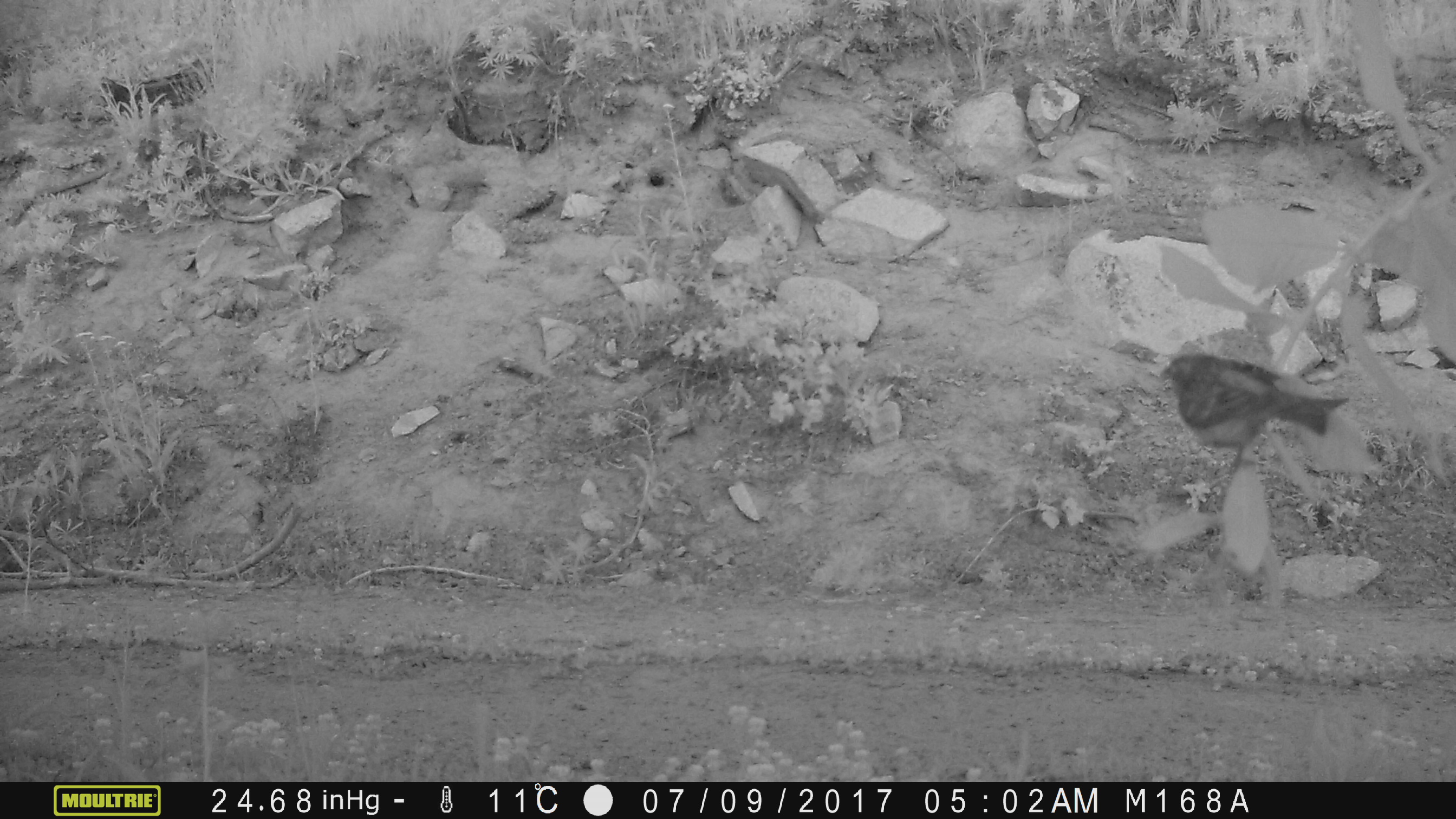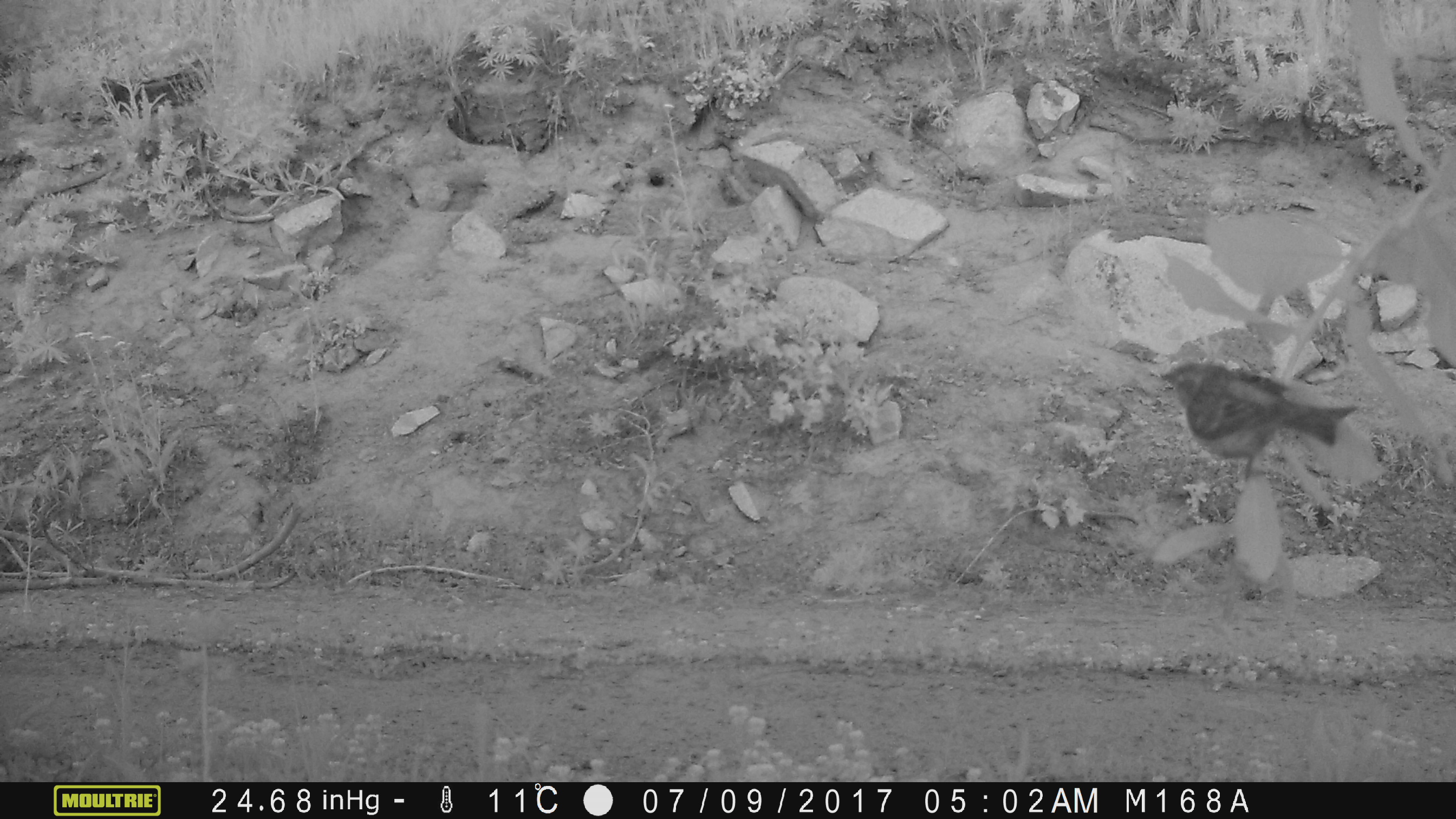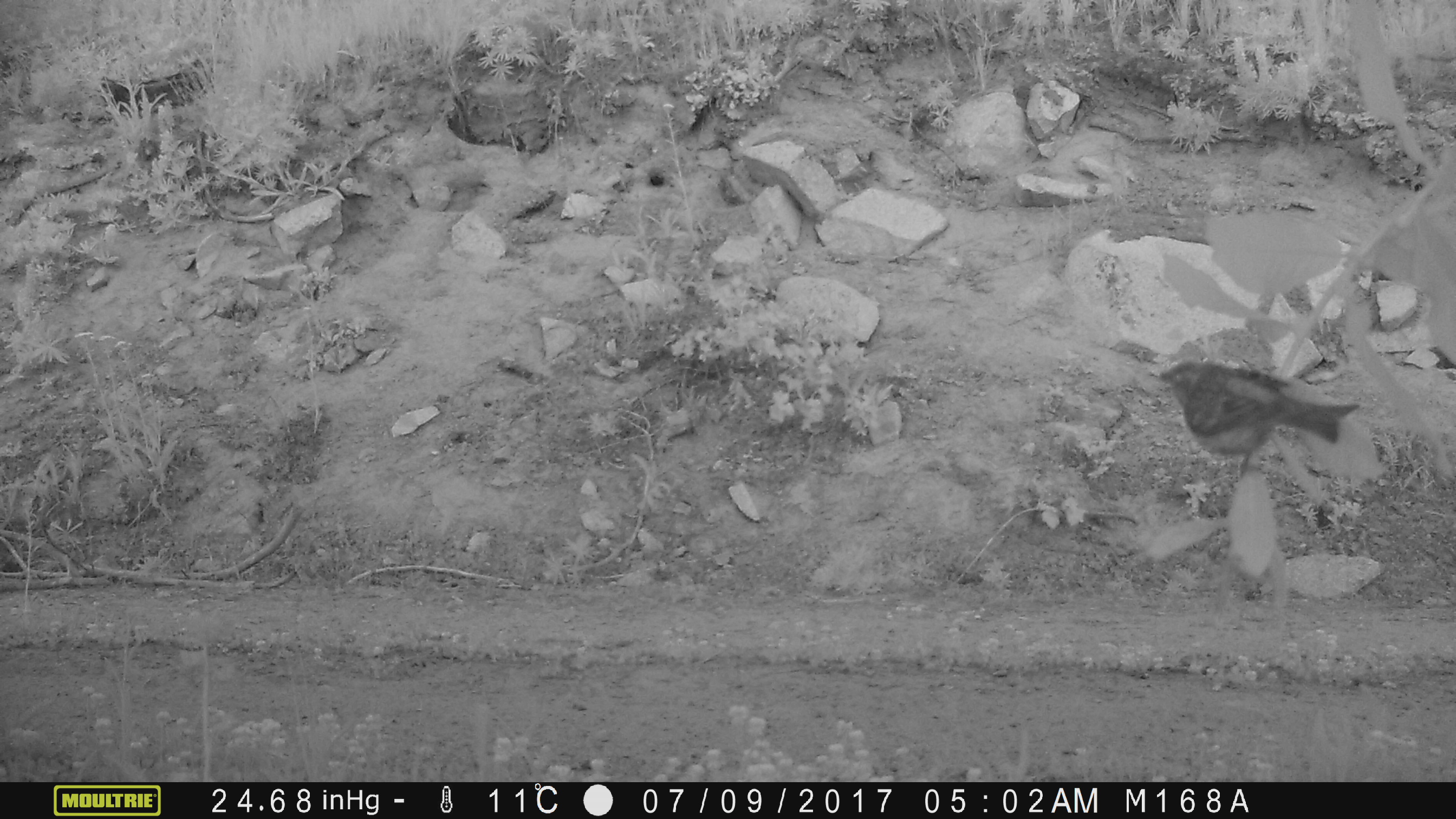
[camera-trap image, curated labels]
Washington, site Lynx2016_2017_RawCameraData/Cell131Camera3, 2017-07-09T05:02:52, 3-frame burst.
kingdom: Animalia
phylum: Chordata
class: Aves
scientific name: Aves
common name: birds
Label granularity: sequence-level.